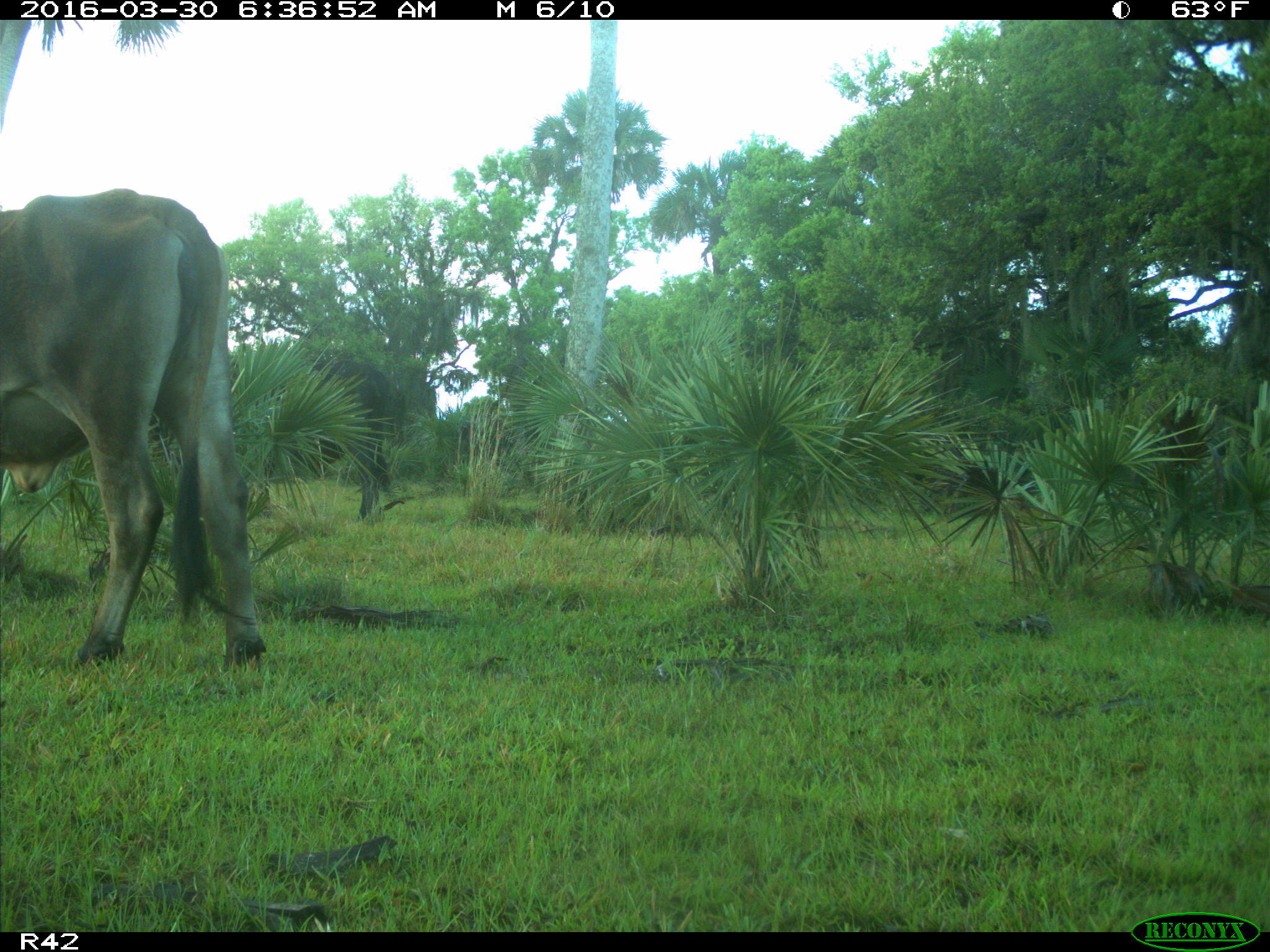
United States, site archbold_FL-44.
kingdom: Animalia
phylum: Chordata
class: Mammalia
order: Artiodactyla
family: Bovidae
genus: Bos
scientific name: Bos taurus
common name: domestic cow